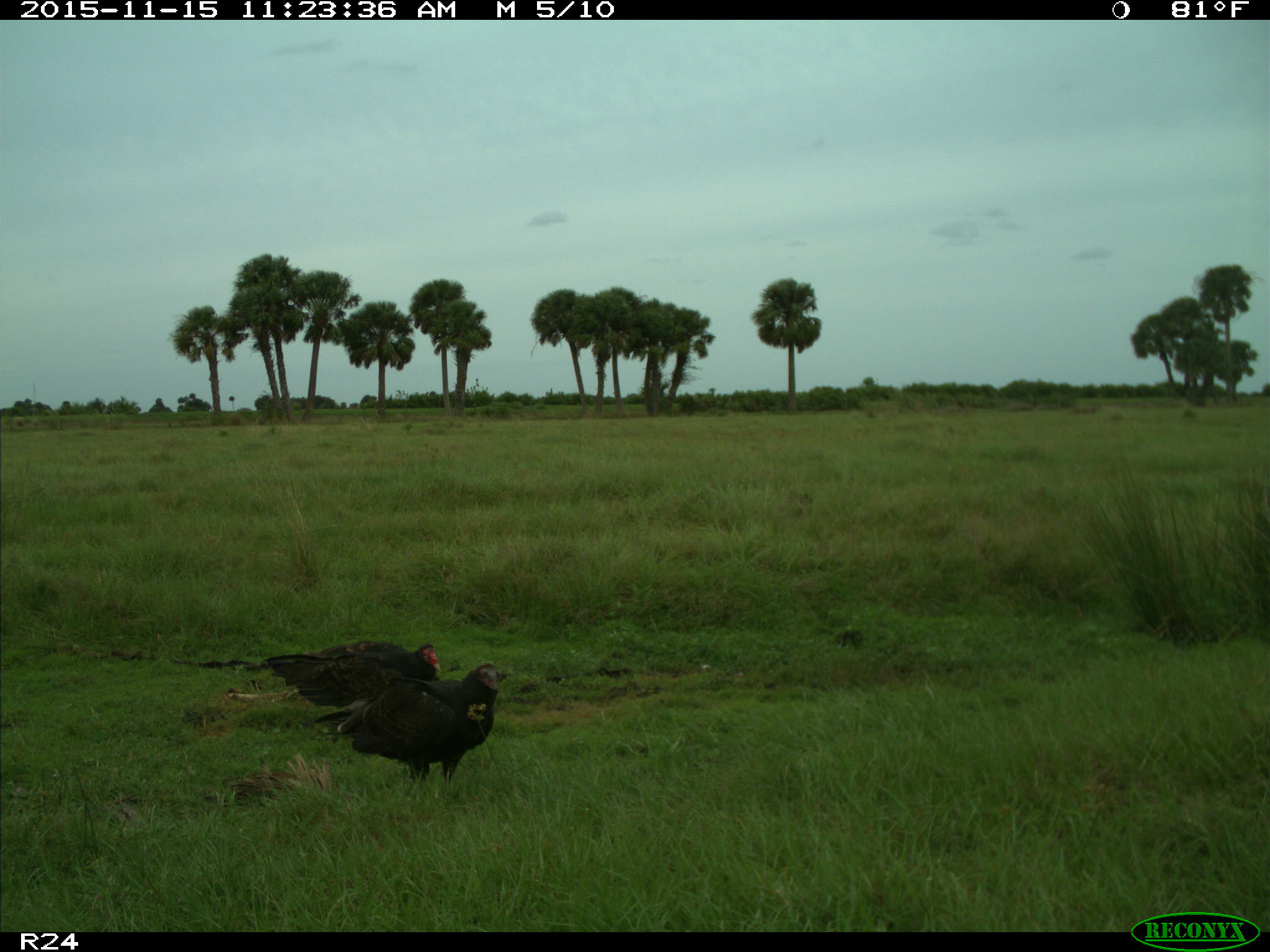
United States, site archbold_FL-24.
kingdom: Animalia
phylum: Chordata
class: Aves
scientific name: Aves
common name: birds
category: unidentified bird